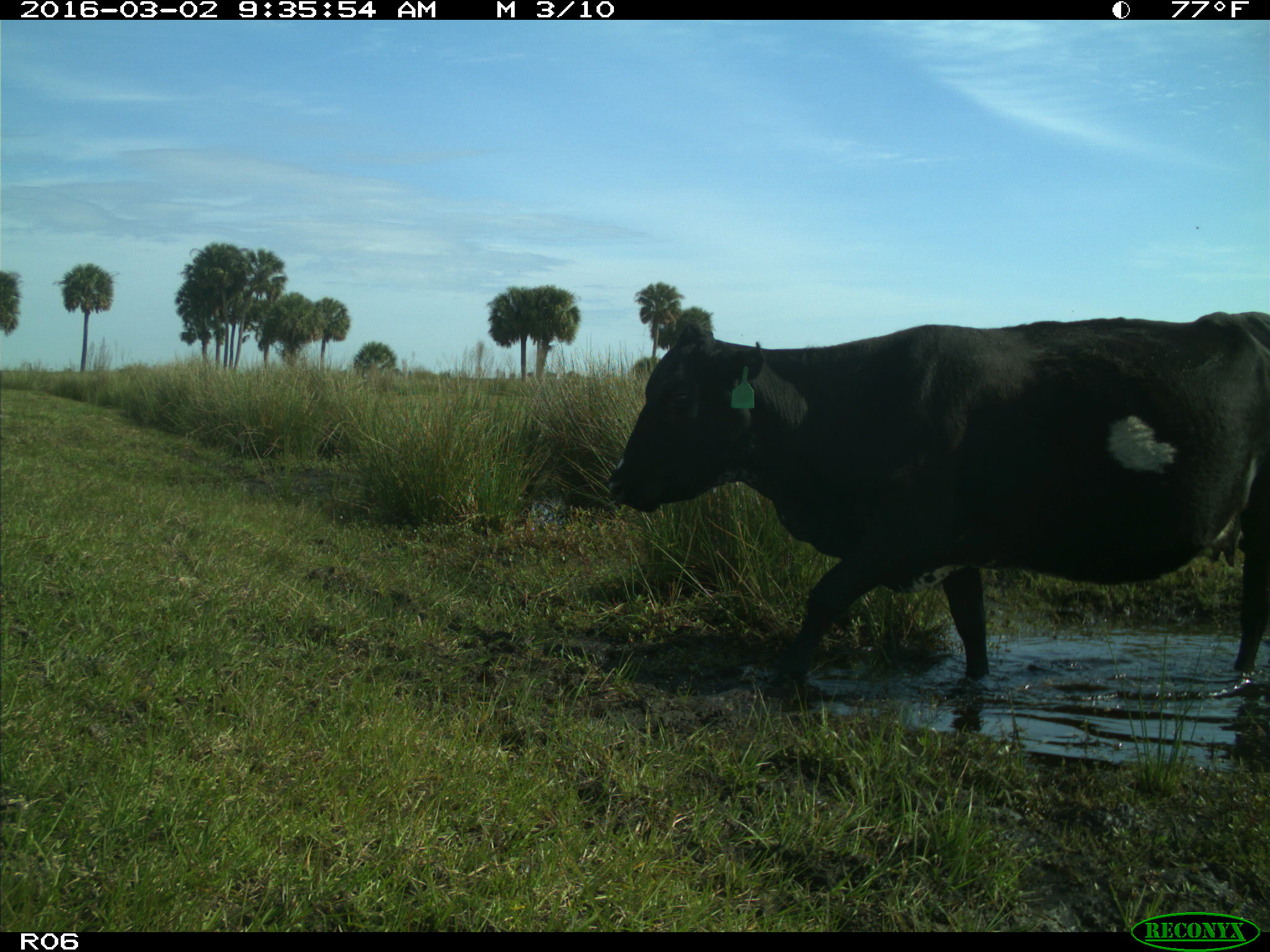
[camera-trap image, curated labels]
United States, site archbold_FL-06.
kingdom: Animalia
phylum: Chordata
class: Mammalia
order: Artiodactyla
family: Bovidae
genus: Bos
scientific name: Bos taurus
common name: domestic cow